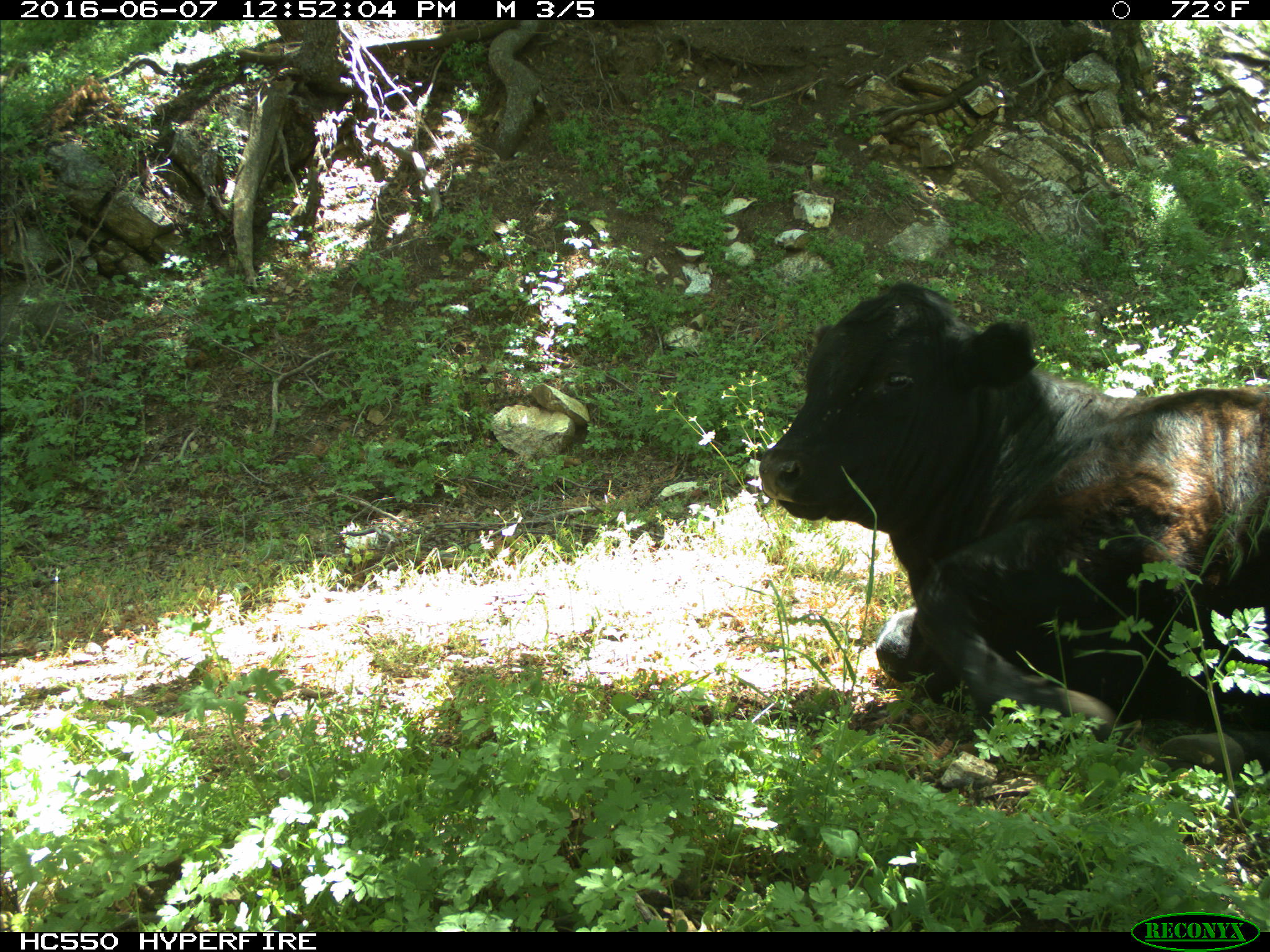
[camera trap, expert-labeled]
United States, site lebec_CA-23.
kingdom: Animalia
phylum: Chordata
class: Mammalia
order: Artiodactyla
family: Bovidae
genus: Bos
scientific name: Bos taurus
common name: domestic cow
Bos taurus (domestic cow).